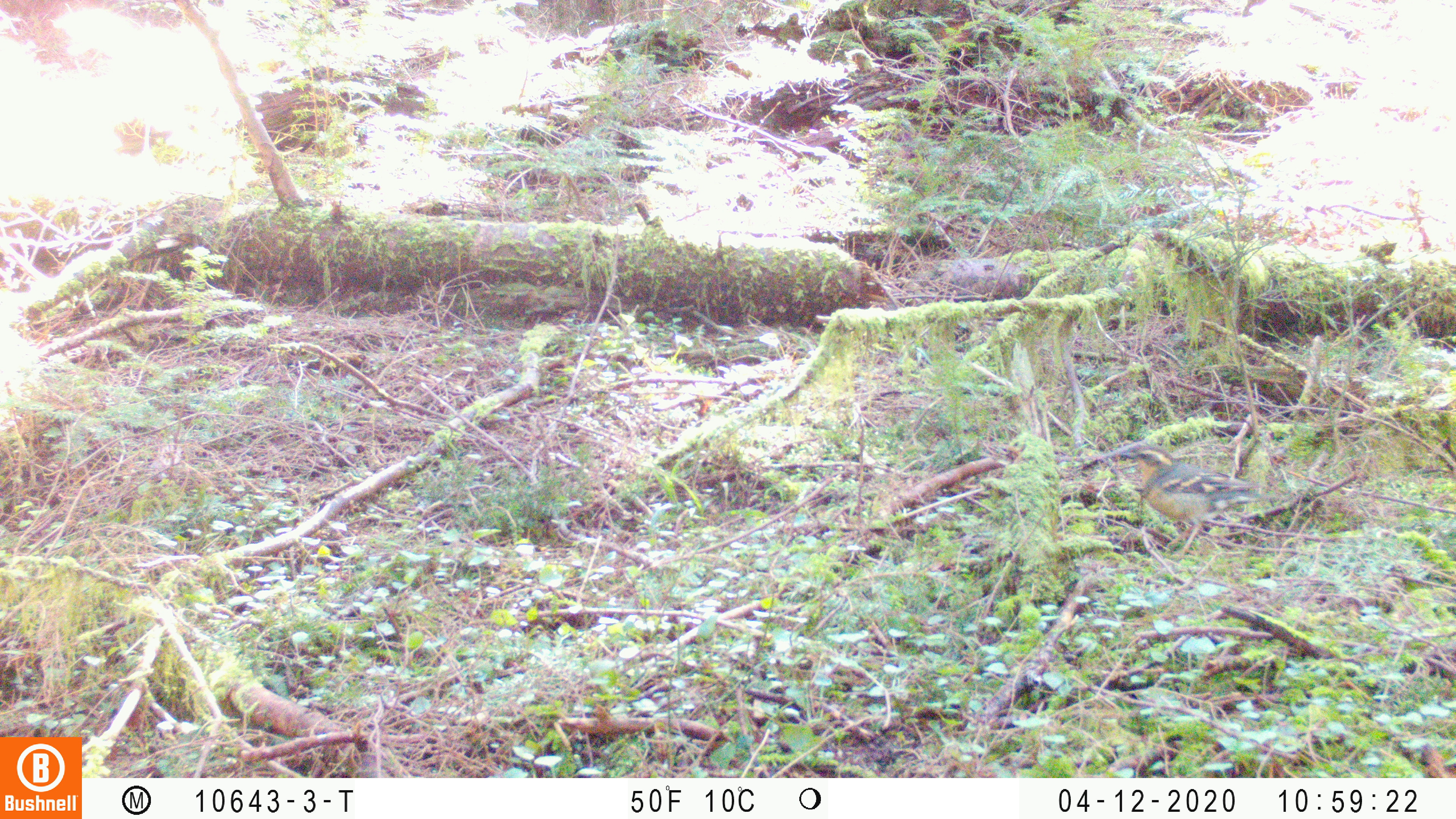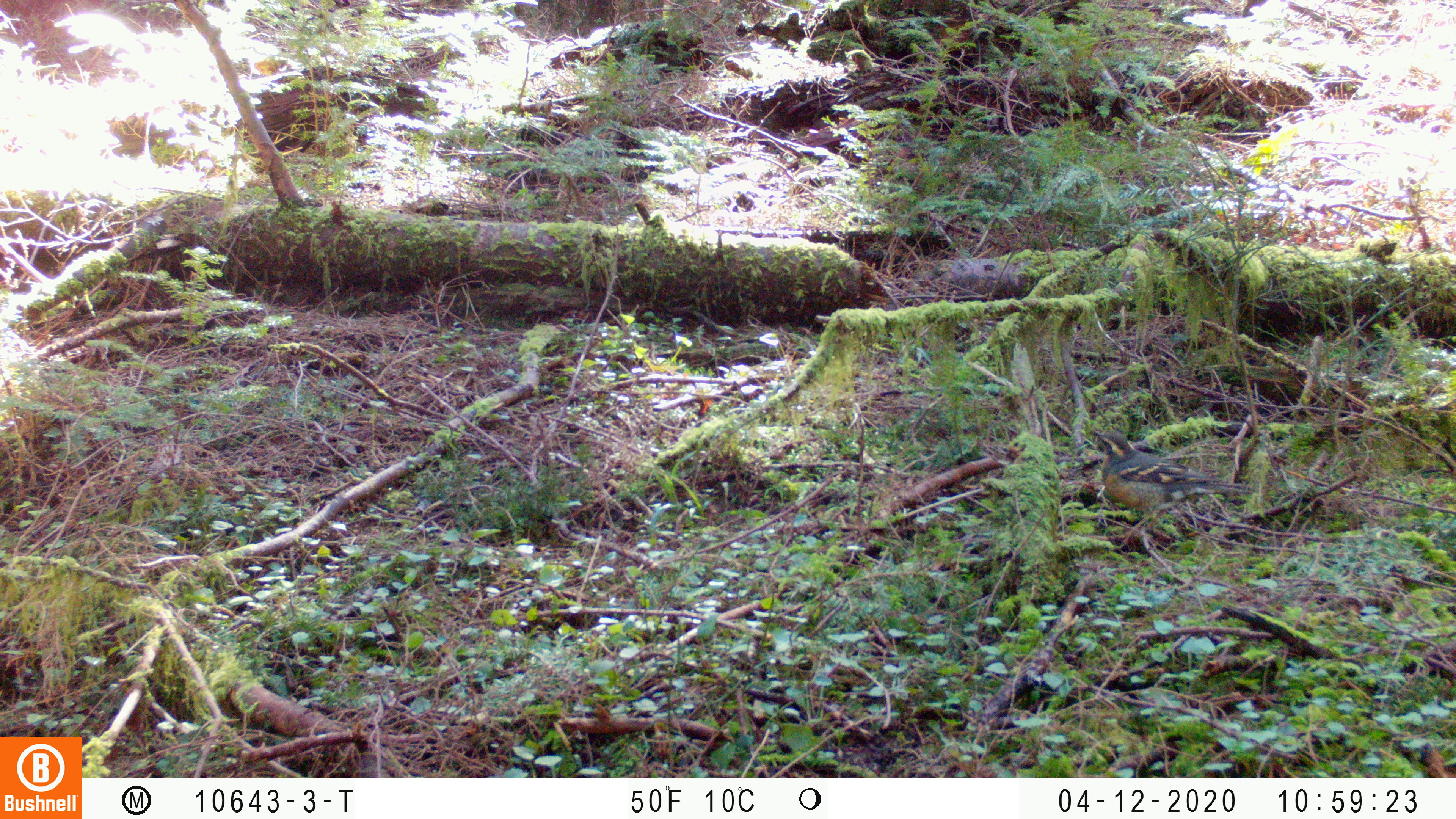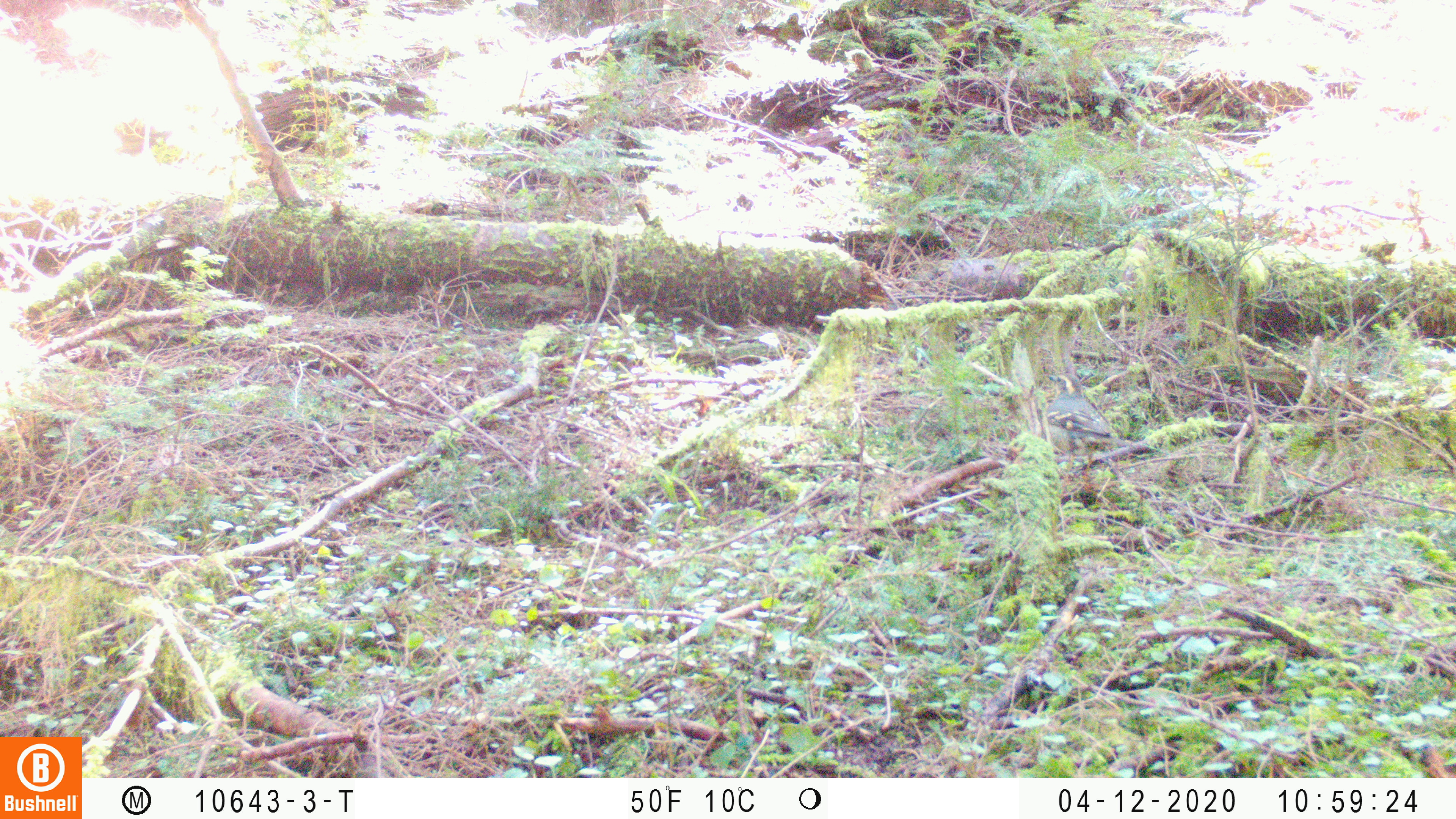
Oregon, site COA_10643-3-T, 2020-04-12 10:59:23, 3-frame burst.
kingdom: Animalia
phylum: Chordata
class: Aves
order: Passeriformes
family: Turdidae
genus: Ixoreus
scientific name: Ixoreus naevius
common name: varied thrush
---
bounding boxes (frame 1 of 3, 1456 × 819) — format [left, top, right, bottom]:
varied thrush: [1116, 445, 1262, 554]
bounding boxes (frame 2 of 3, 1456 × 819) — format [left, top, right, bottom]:
varied thrush: [1090, 428, 1246, 544]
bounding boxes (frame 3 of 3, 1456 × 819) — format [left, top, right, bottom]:
varied thrush: [1040, 369, 1128, 468]